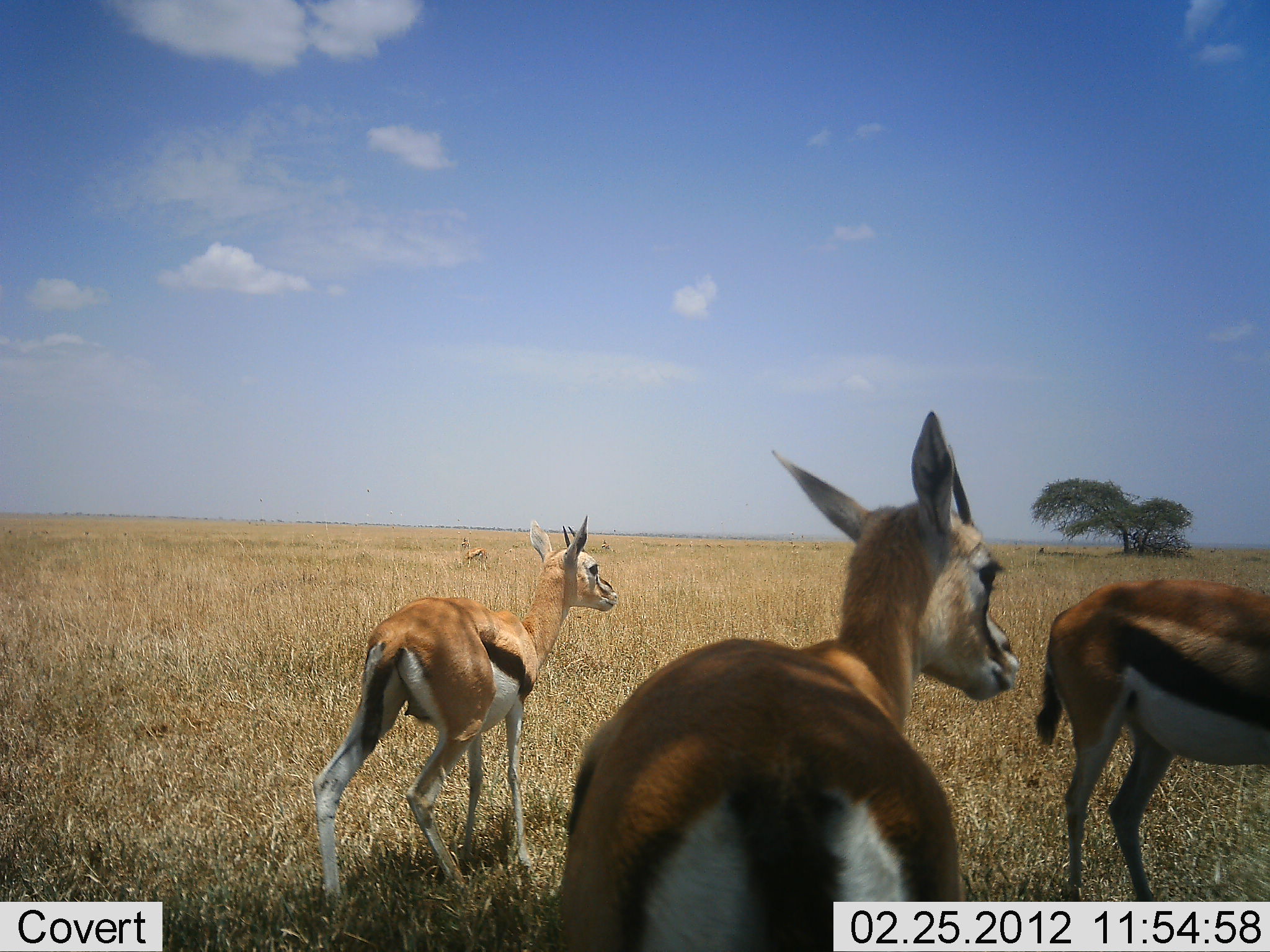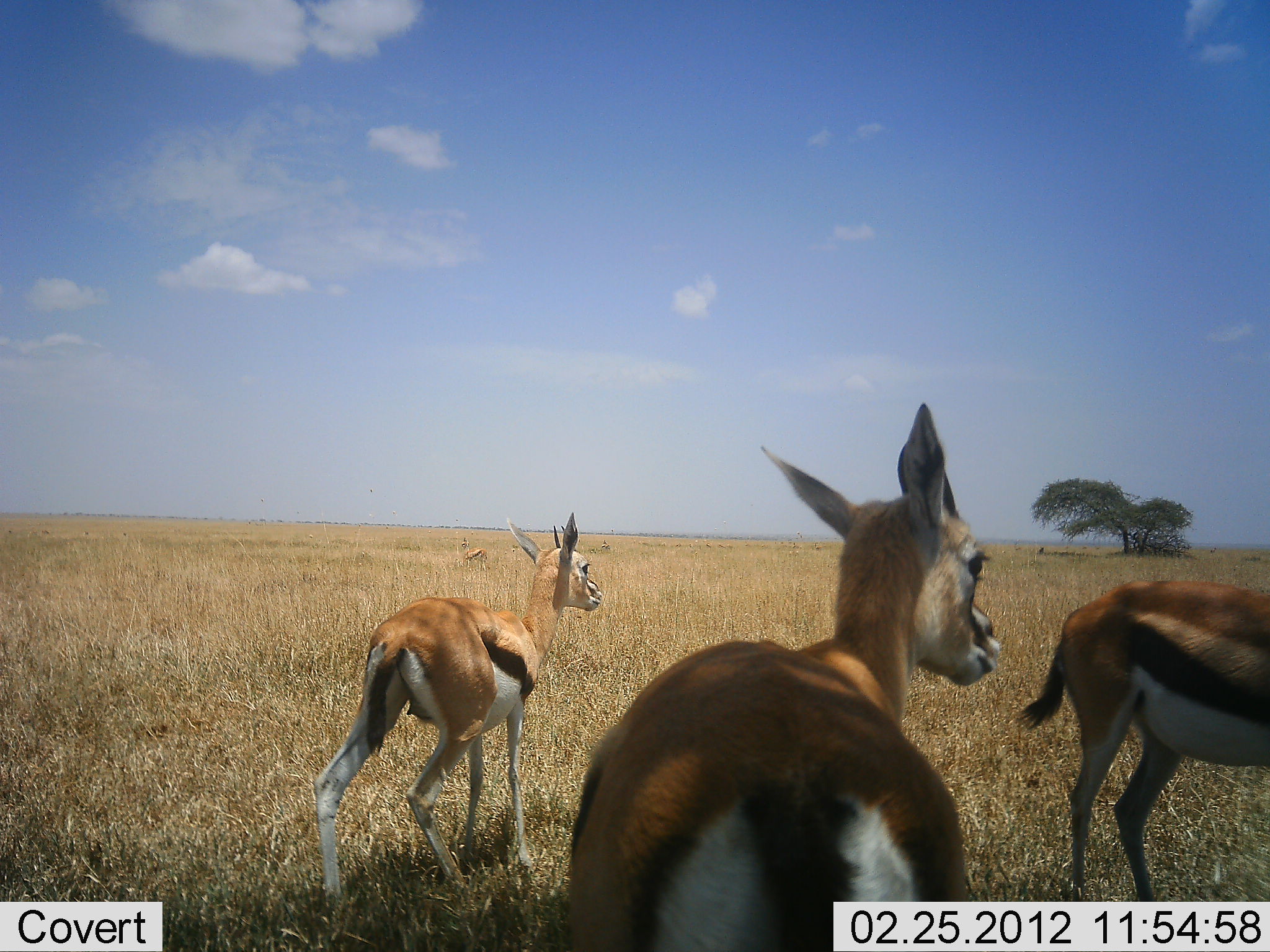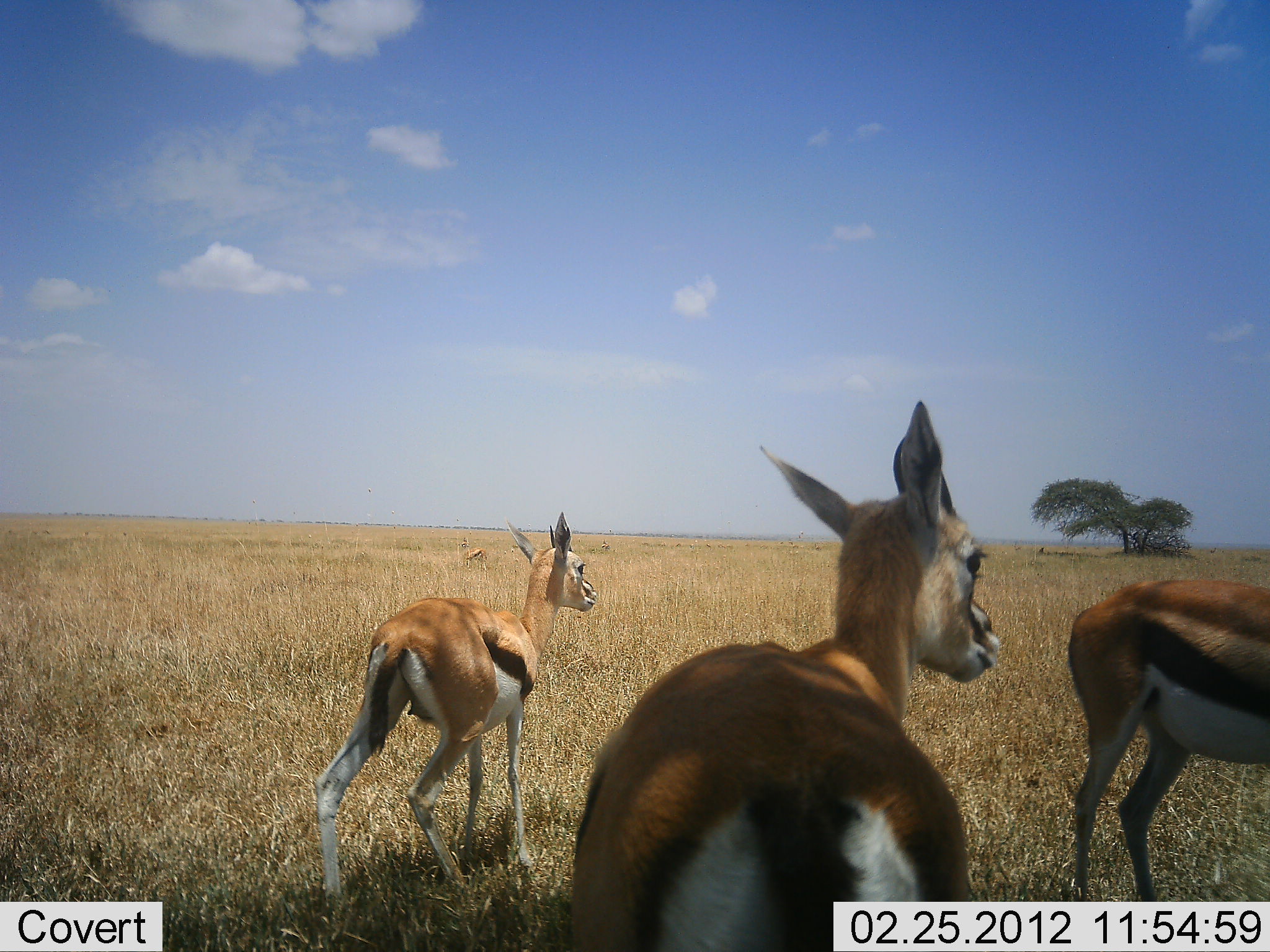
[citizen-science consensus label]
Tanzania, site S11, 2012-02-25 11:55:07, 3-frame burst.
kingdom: Animalia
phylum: Chordata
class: Mammalia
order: Artiodactyla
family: Bovidae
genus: Eudorcas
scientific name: Eudorcas thomsonii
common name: thomson's gazelle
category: gazellethomsons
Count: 3.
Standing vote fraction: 100%.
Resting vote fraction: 0%.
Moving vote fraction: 0%.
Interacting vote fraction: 0%.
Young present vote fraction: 6%.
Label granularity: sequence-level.